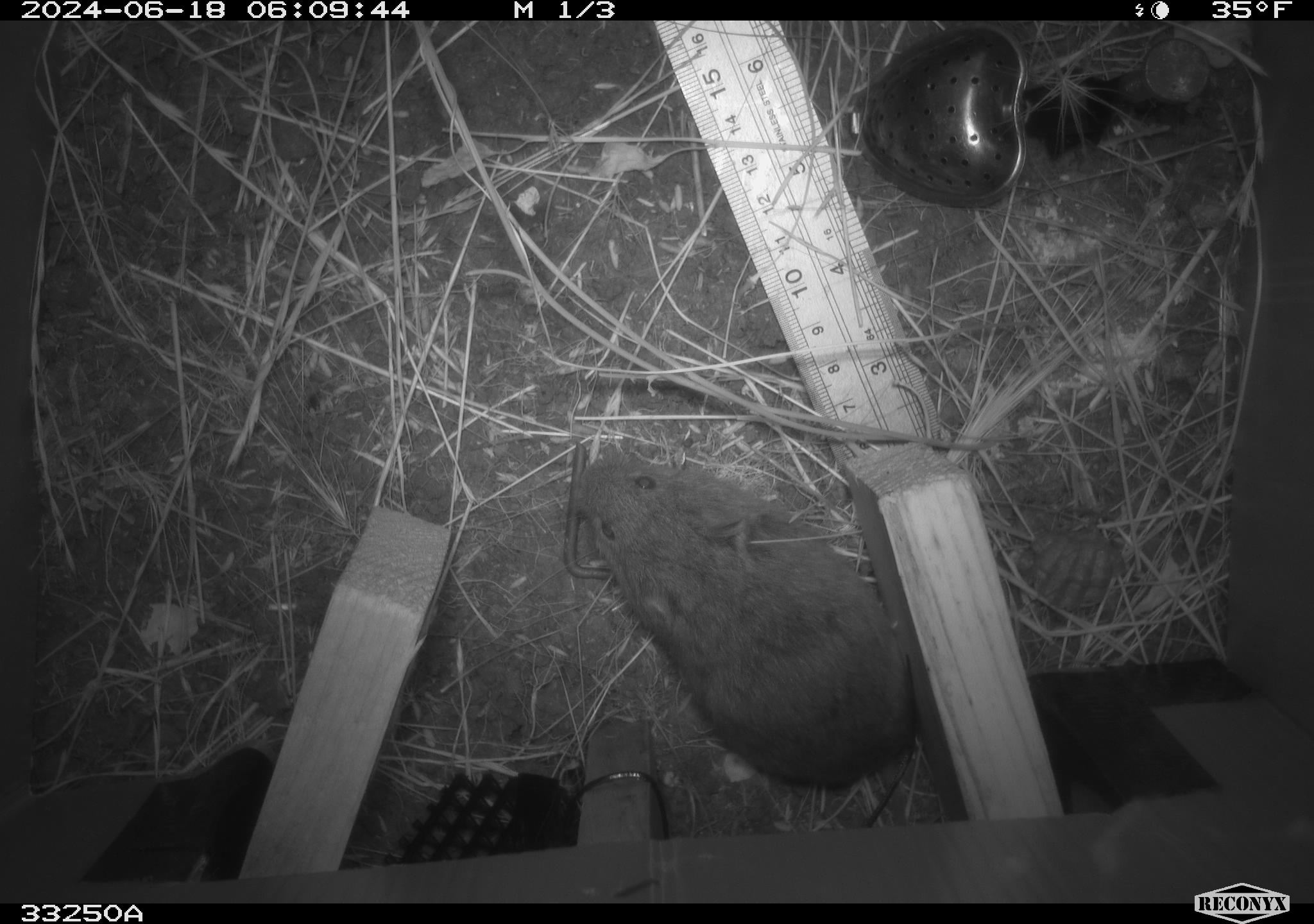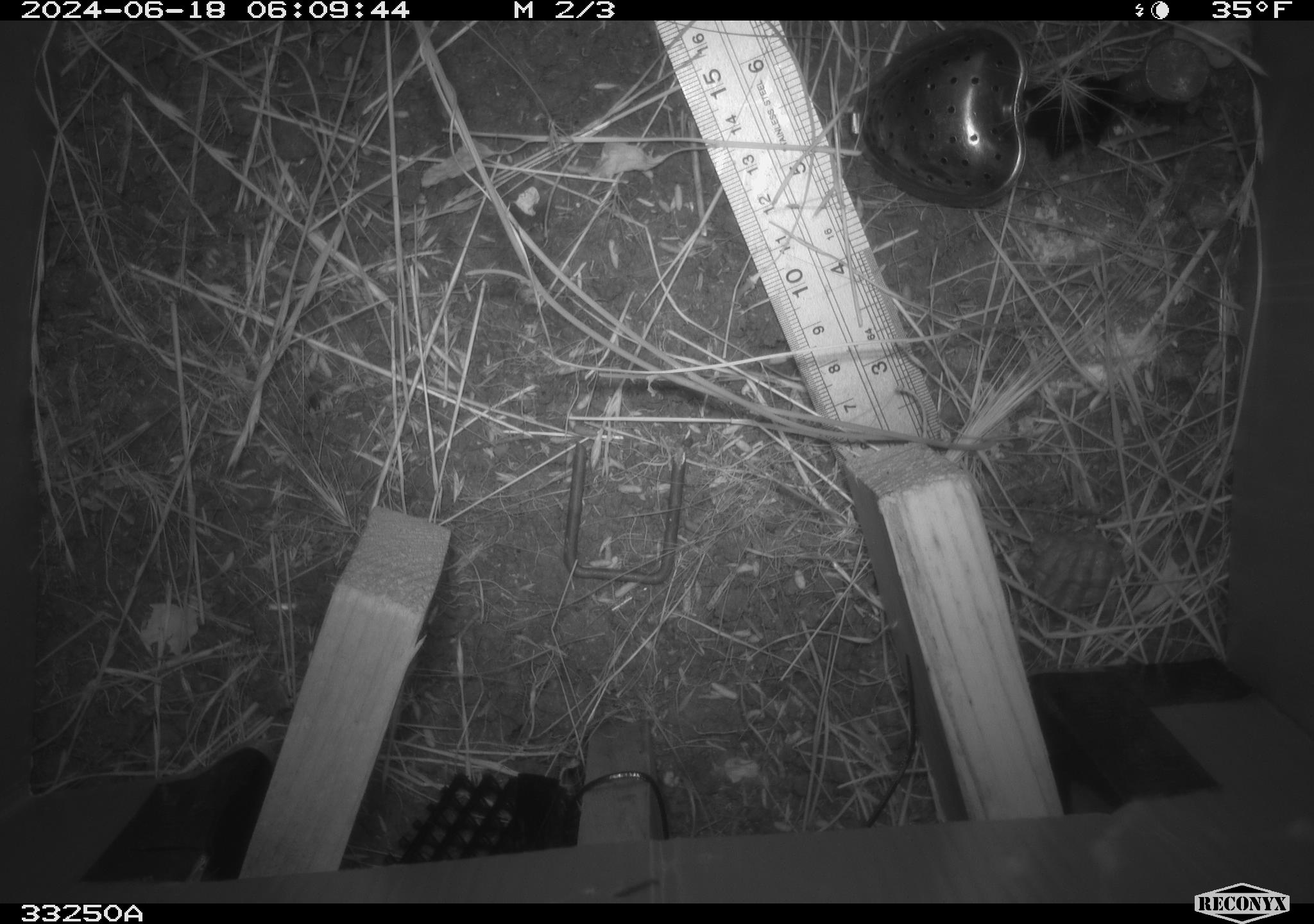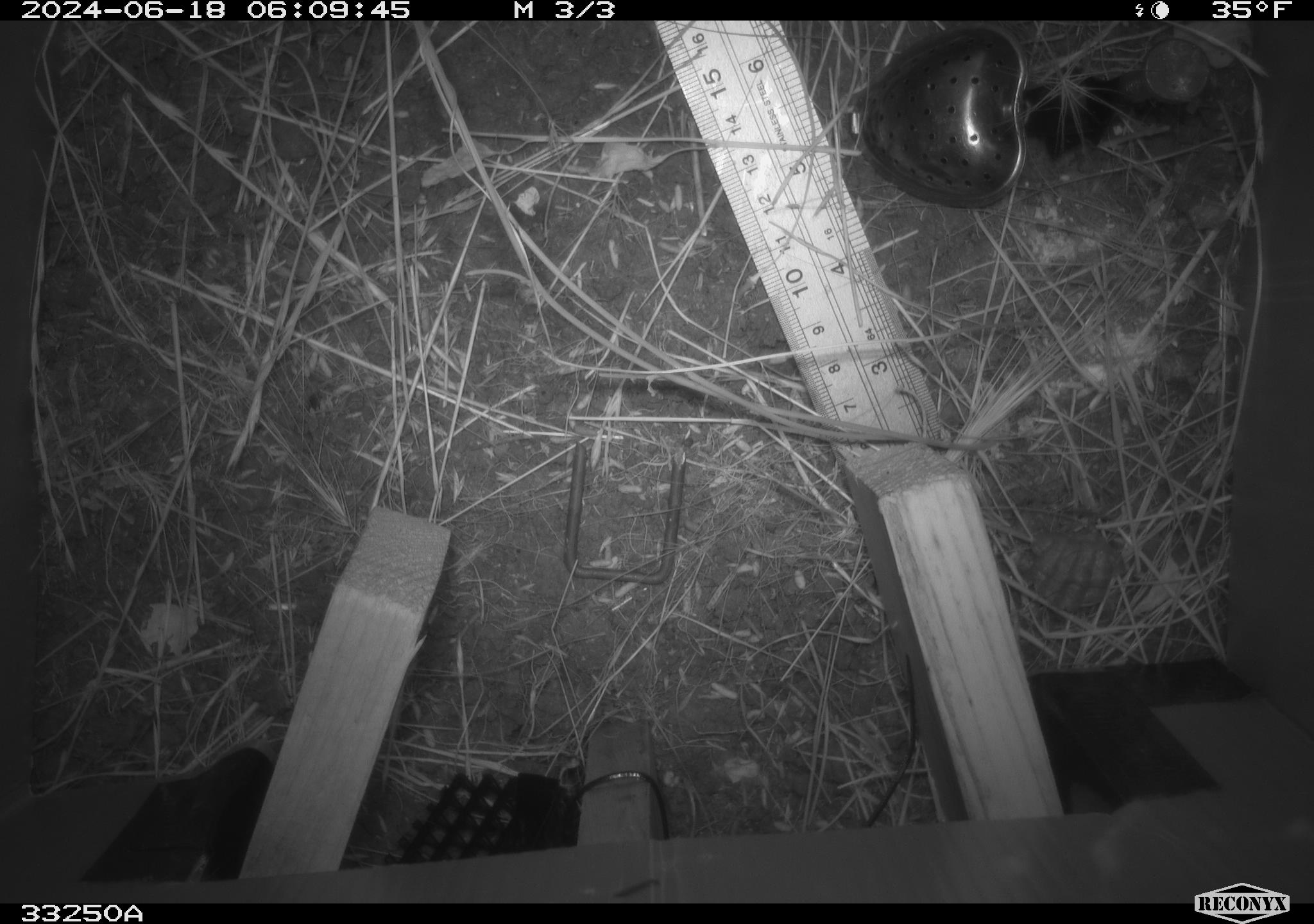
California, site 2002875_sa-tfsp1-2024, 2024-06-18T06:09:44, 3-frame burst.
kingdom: Animalia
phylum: Chordata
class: Mammalia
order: Rodentia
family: Cricetidae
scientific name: Arvicolinae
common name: voles, lemmings, and muskrats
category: arvicolinae subfamily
Arvicolinae subfamily (voles, lemmings, and muskrats) (Arvicolinae).